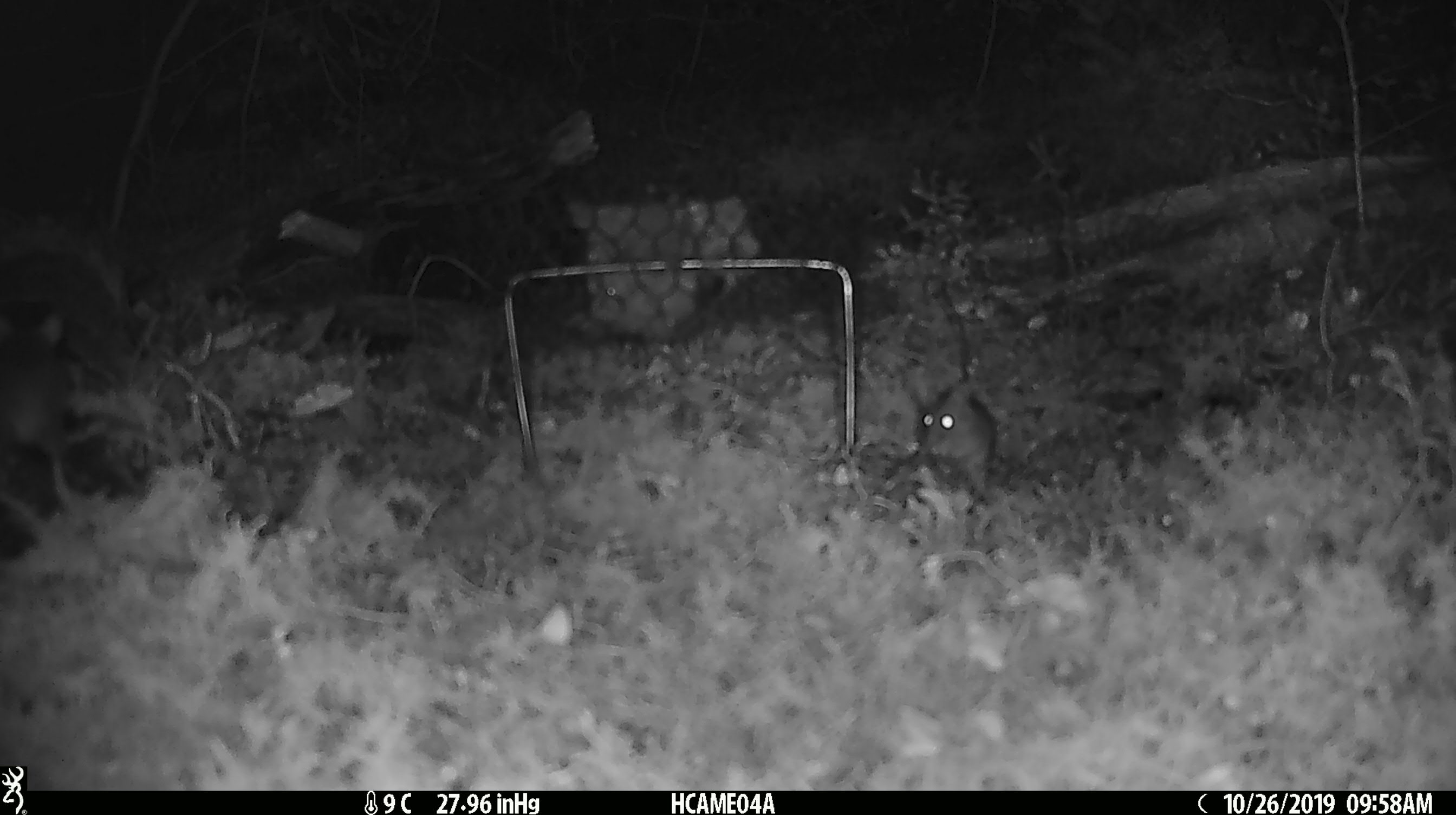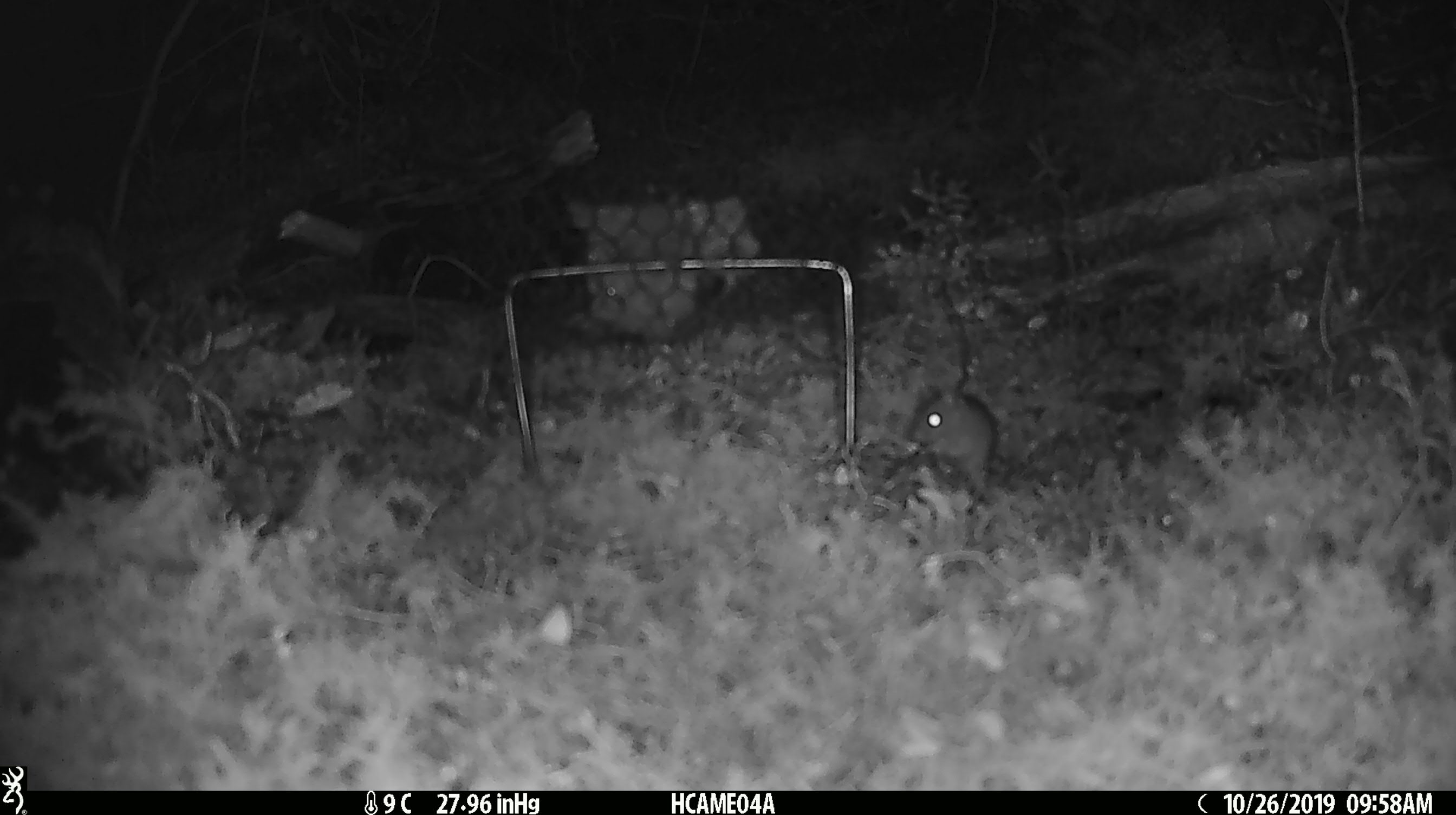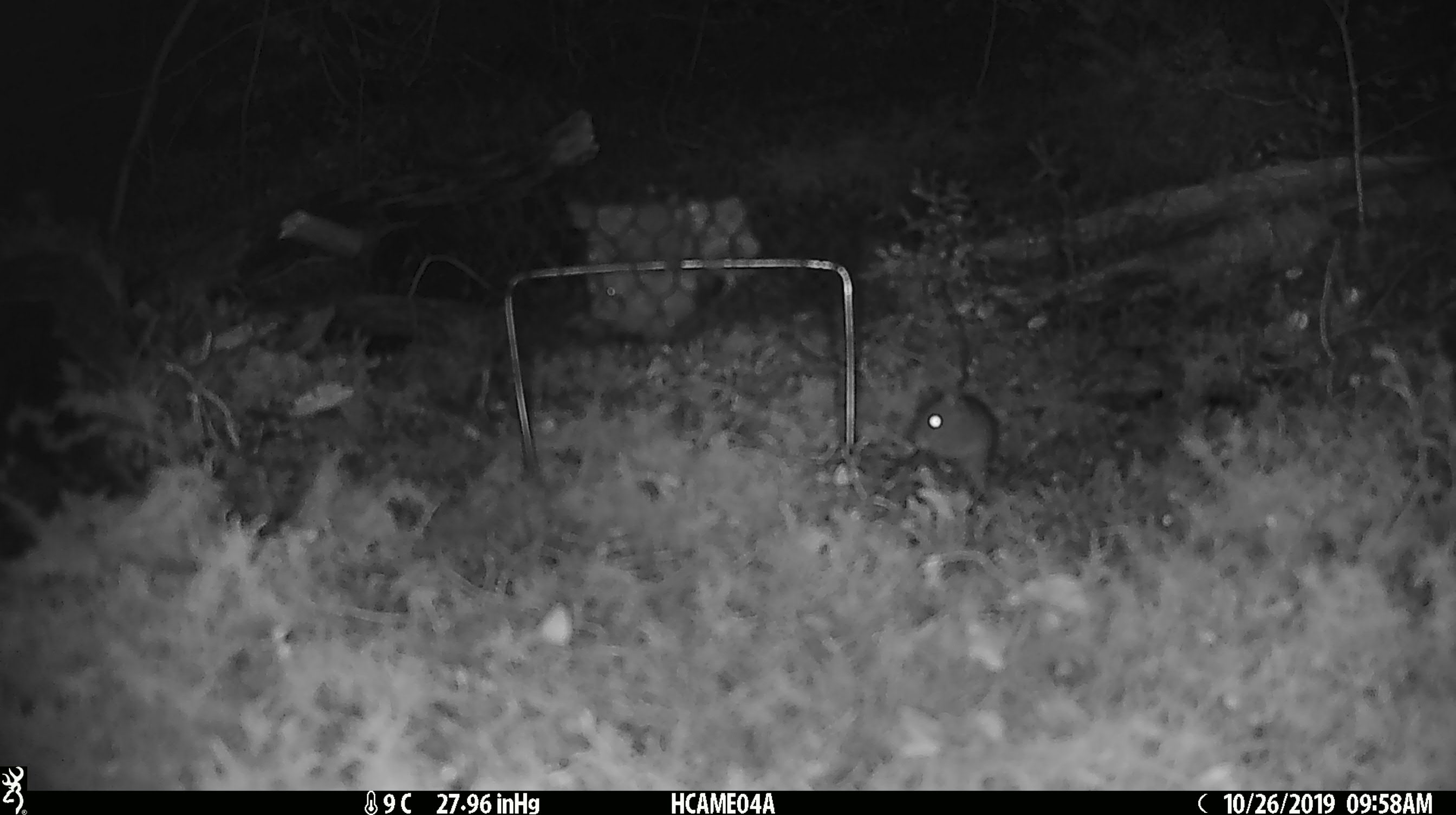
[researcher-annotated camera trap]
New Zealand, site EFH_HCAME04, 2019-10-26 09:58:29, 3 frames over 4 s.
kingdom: Animalia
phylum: Chordata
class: Mammalia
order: Rodentia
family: Muridae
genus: Mus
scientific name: Mus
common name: mouse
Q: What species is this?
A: Mouse (Mus).